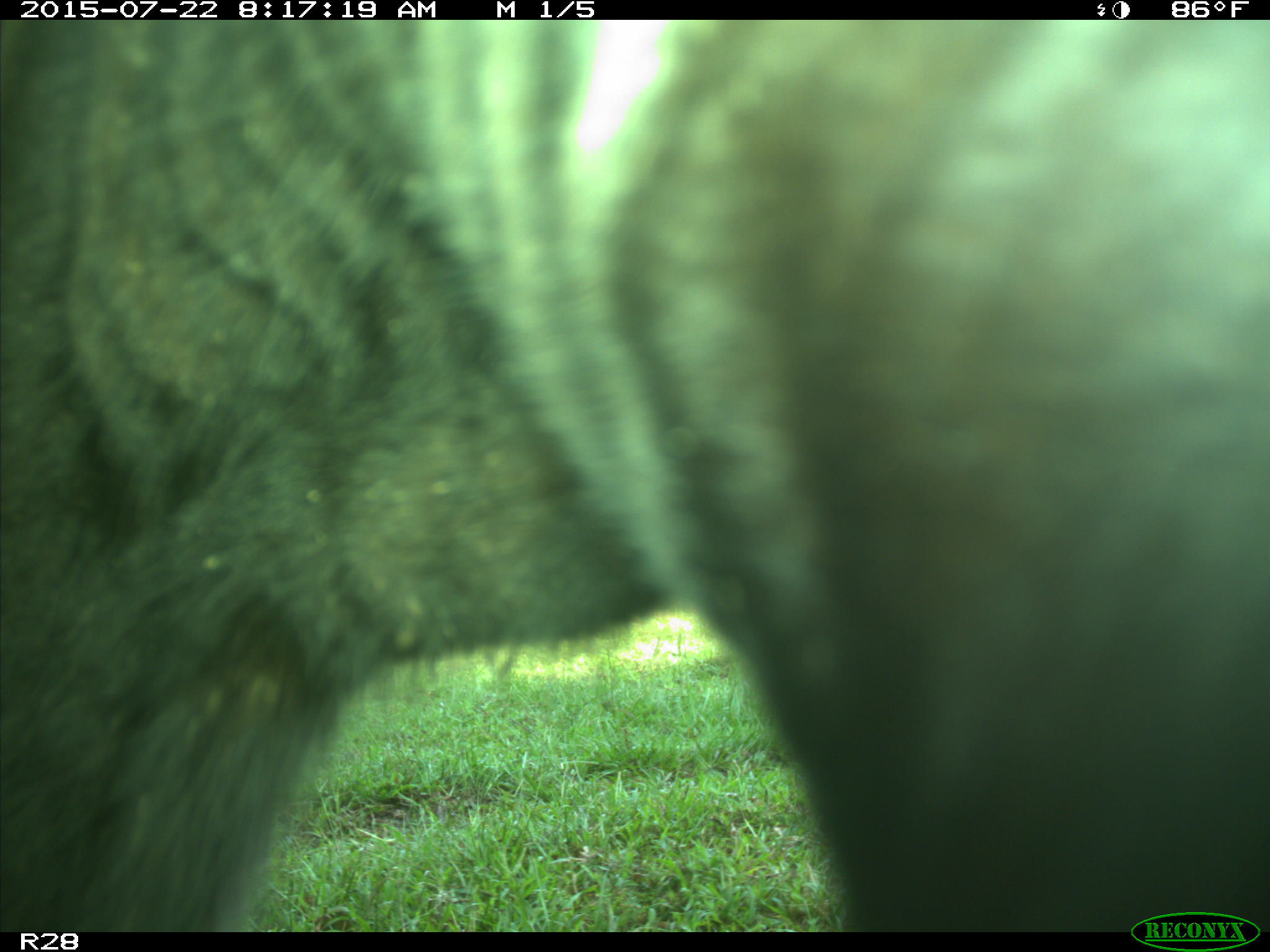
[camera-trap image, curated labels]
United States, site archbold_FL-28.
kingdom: Animalia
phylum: Chordata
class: Mammalia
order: Artiodactyla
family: Bovidae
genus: Bos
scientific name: Bos taurus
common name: domestic cow